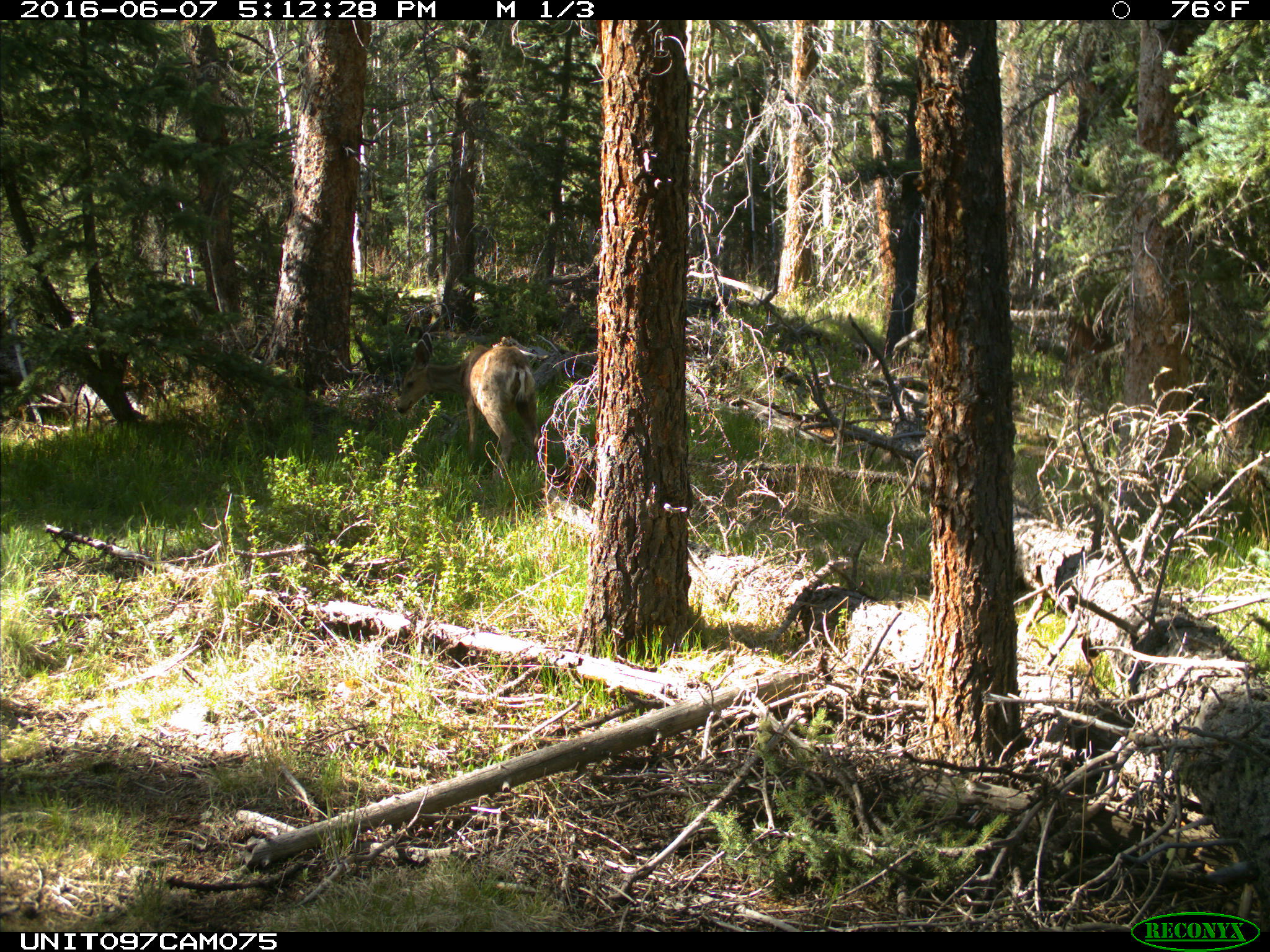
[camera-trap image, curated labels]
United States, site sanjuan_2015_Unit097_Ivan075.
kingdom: Animalia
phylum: Chordata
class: Mammalia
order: Artiodactyla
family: Cervidae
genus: Odocoileus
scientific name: Odocoileus hemionus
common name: mule deer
Odocoileus hemionus (mule deer).